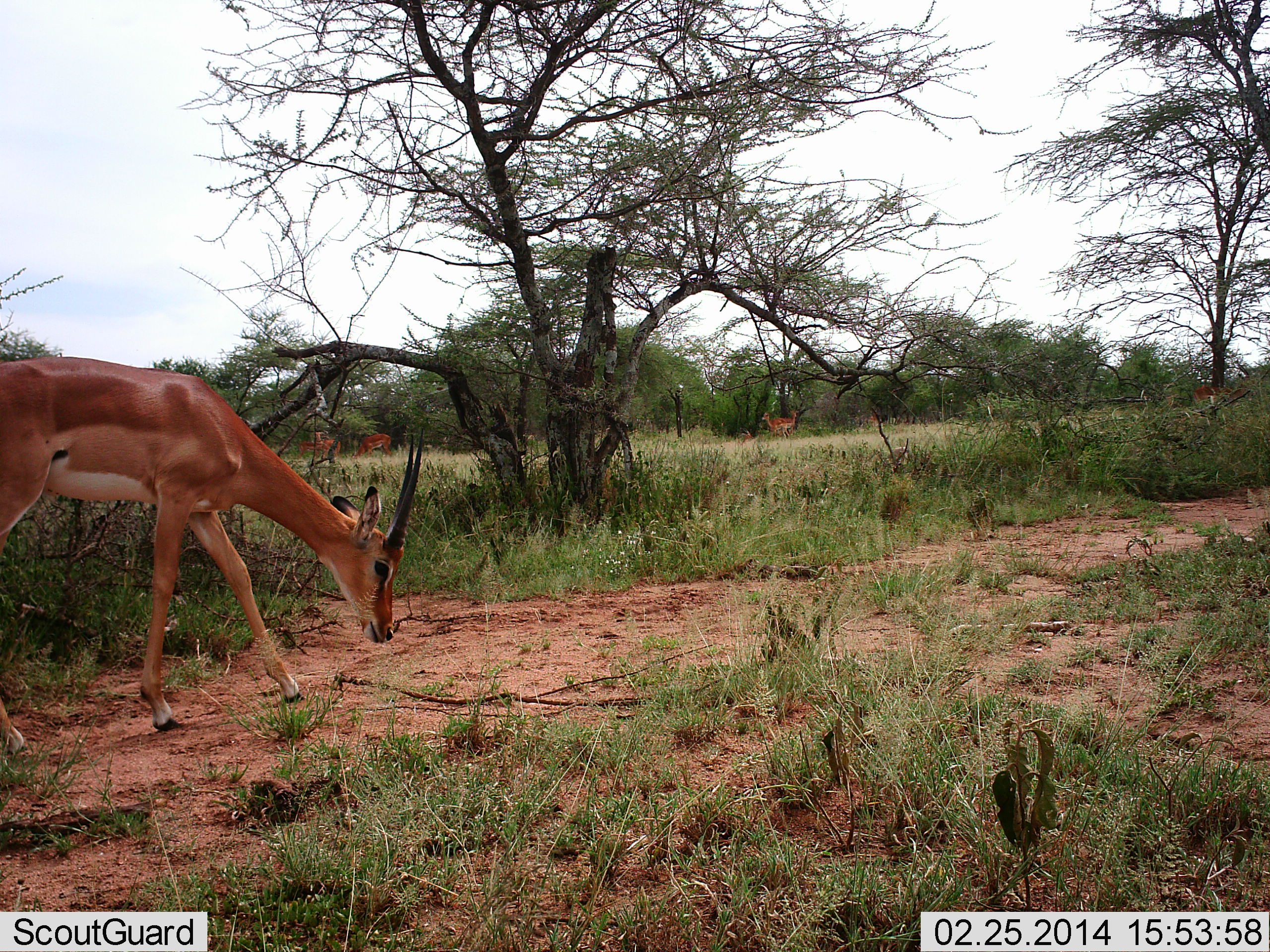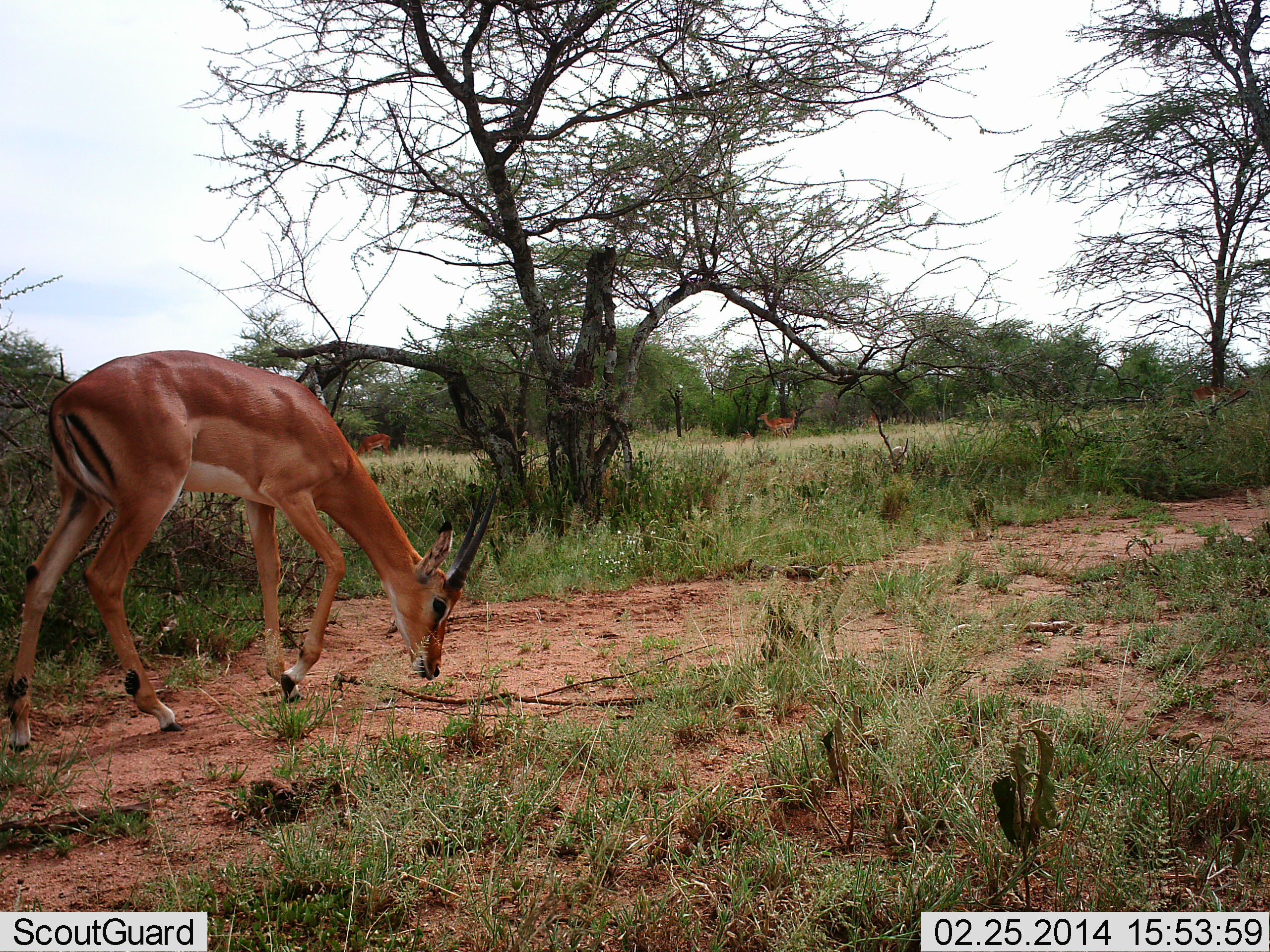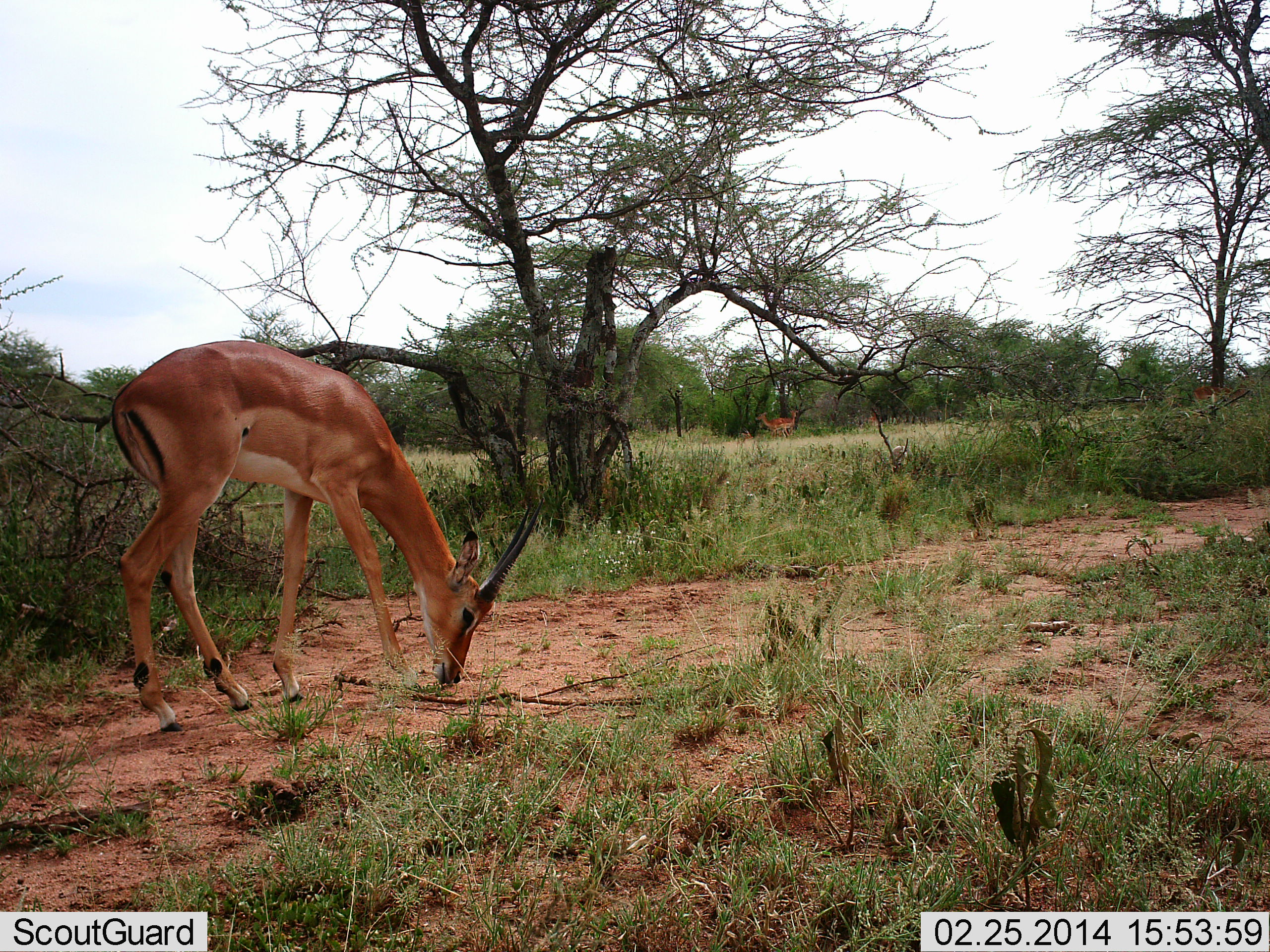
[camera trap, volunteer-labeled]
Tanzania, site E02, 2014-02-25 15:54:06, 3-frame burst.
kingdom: Animalia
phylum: Chordata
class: Mammalia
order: Artiodactyla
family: Bovidae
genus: Aepyceros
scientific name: Aepyceros melampus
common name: impala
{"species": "impala (Aepyceros melampus)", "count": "5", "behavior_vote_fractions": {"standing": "80%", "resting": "10%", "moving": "40%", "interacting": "0%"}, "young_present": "0%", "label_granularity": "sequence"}